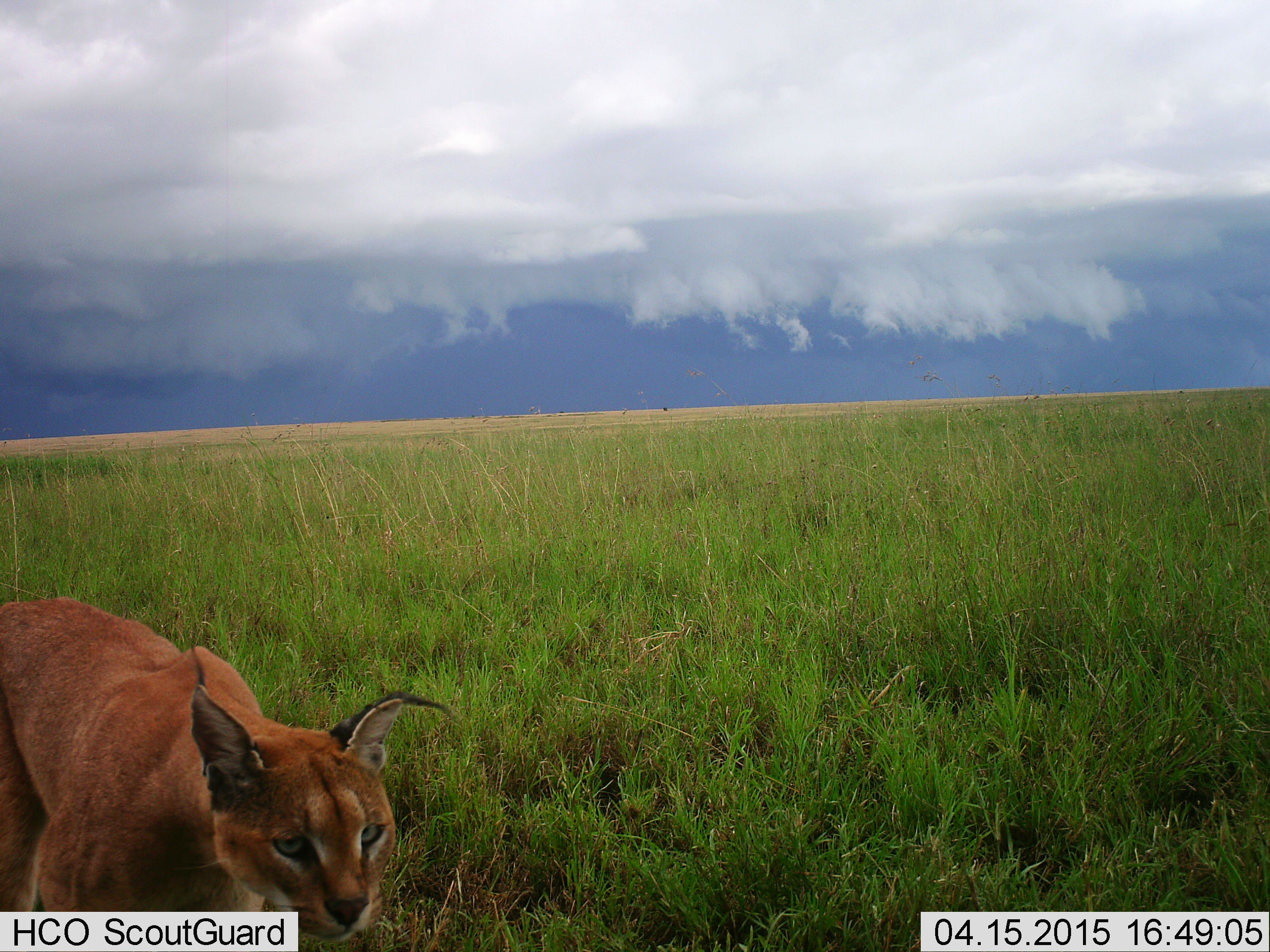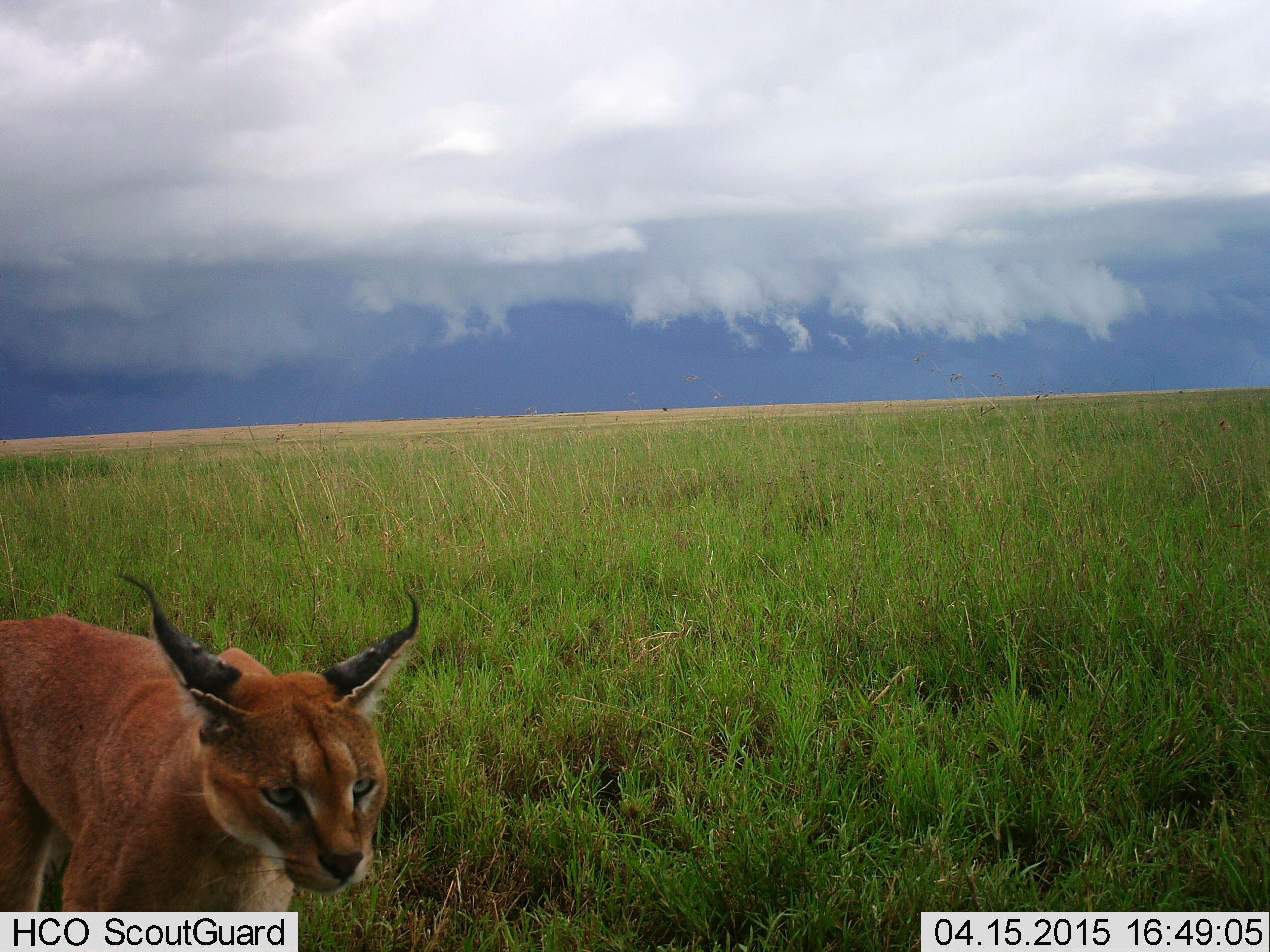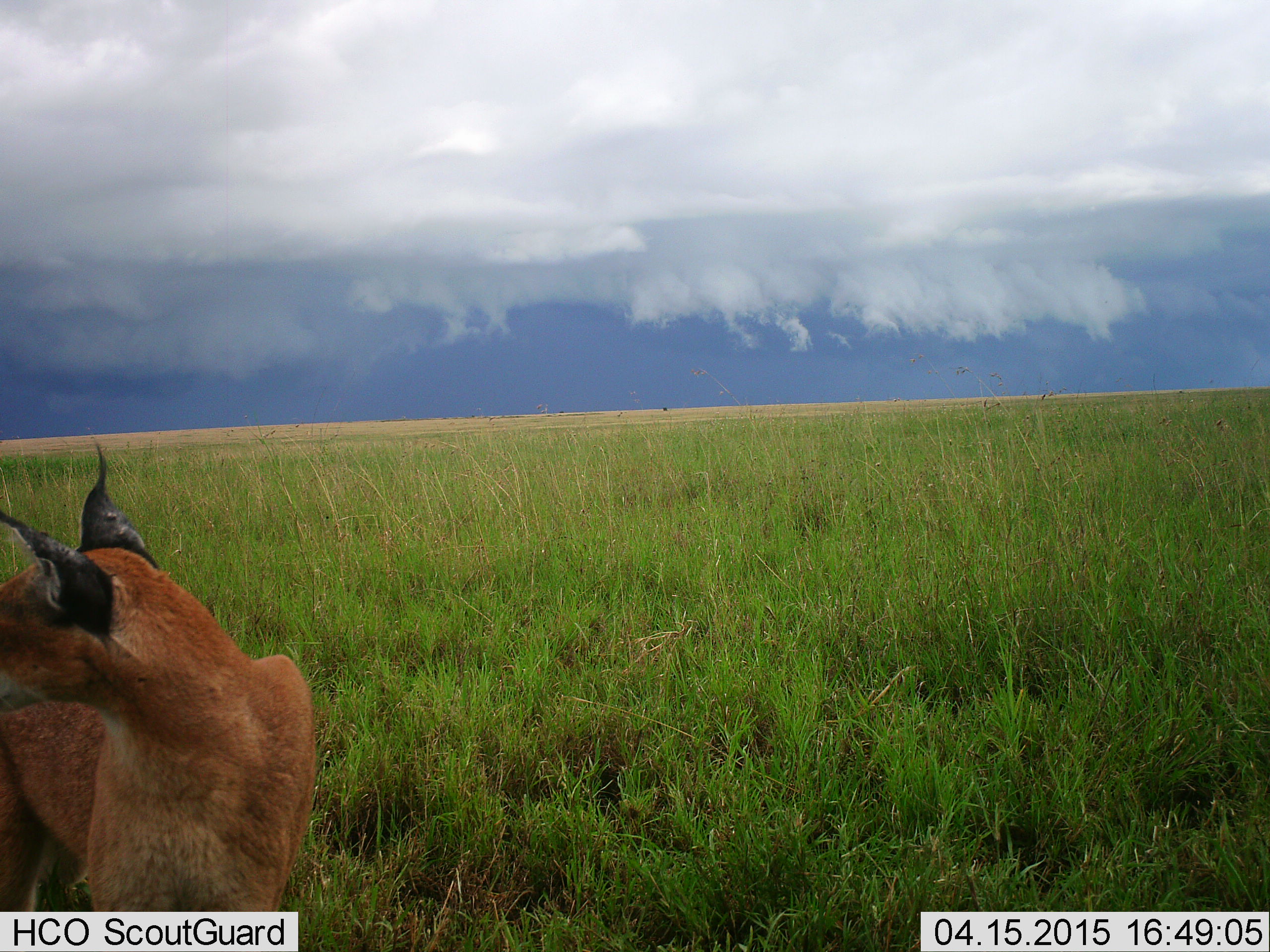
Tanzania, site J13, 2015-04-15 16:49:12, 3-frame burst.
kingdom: Animalia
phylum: Chordata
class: Mammalia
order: Carnivora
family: Felidae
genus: Caracal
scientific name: Caracal caracal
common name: caracal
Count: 1.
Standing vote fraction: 90%.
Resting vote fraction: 0%.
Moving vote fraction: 10%.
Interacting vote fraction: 0%.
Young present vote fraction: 0%.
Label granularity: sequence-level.